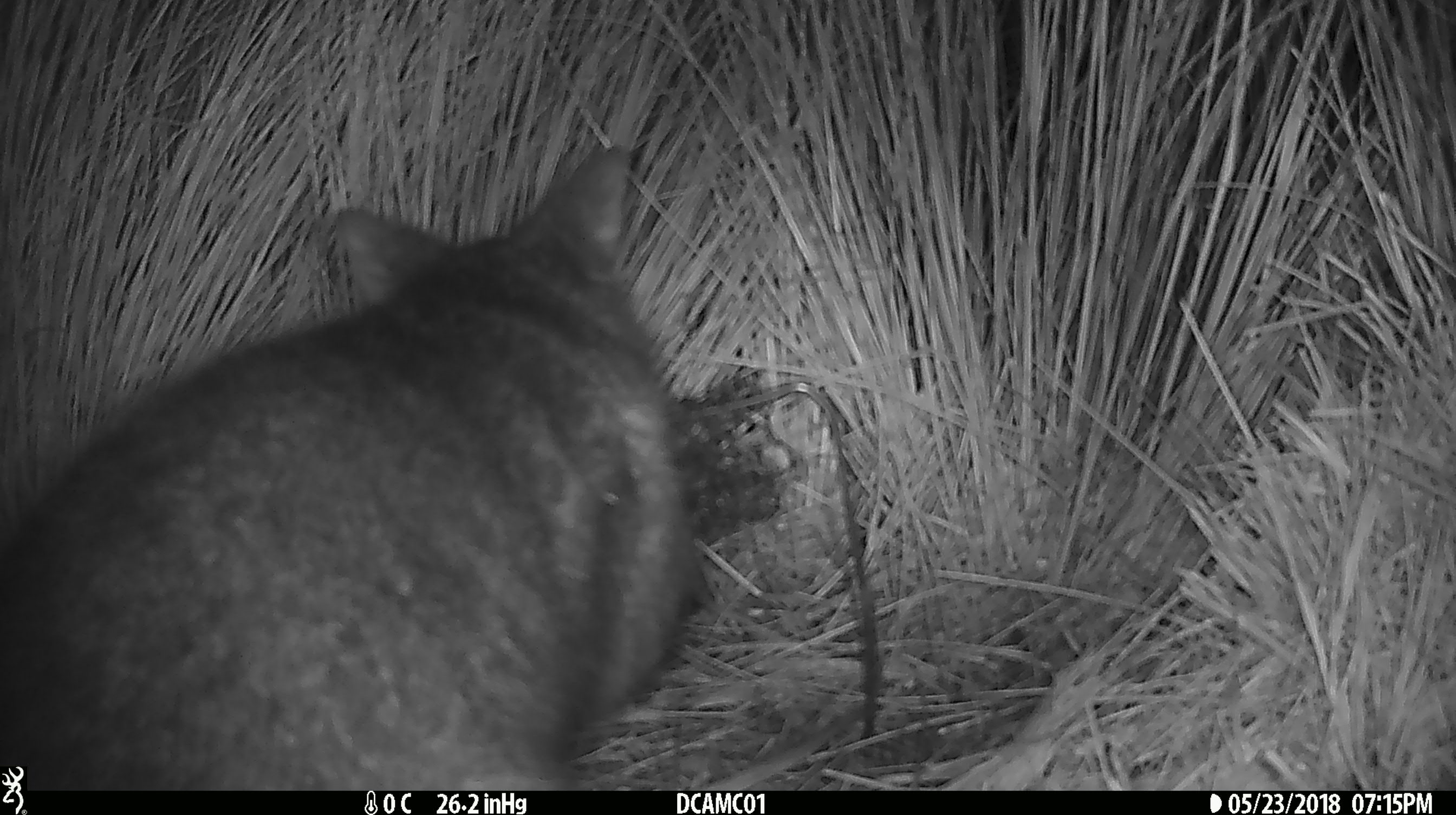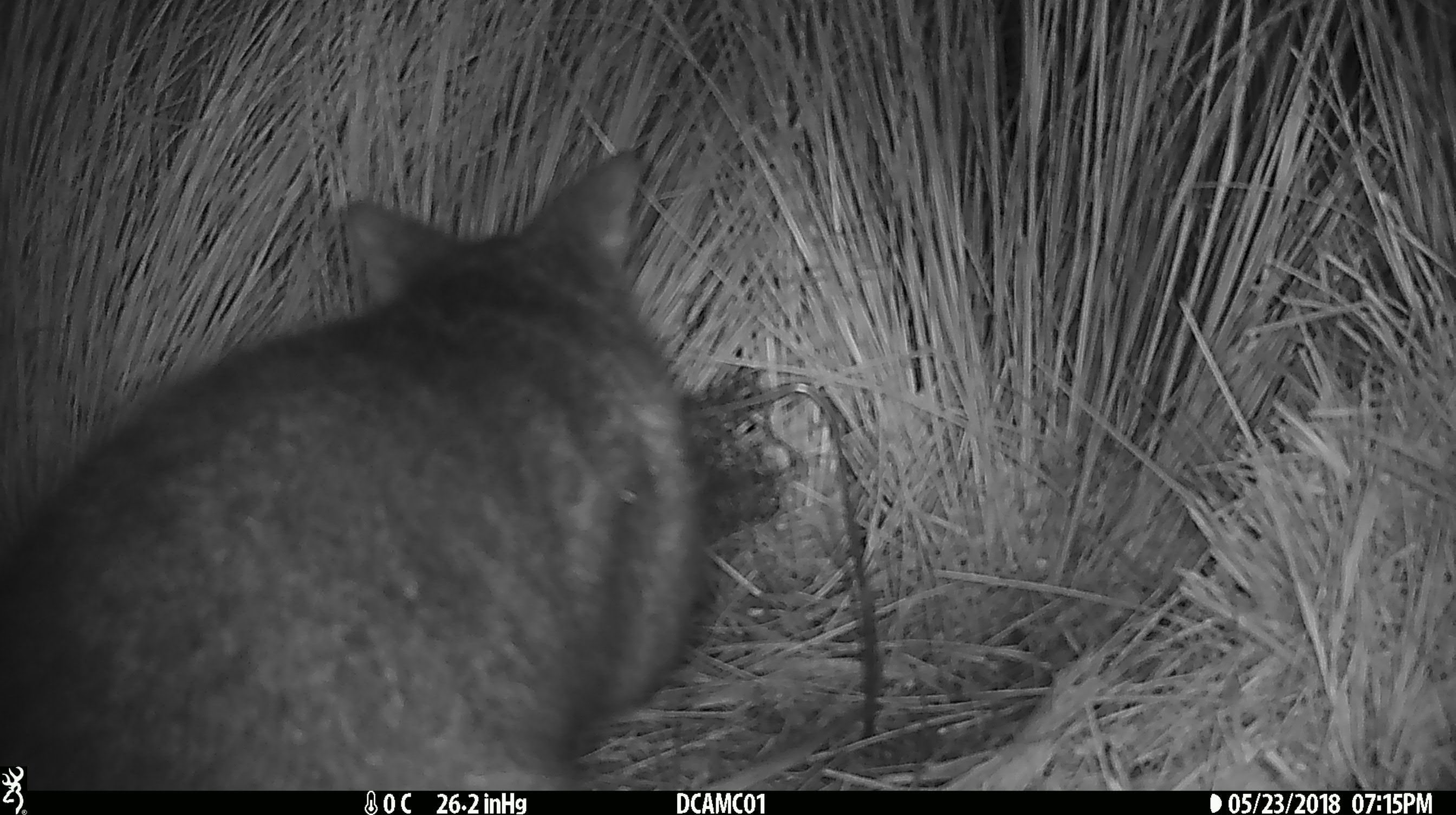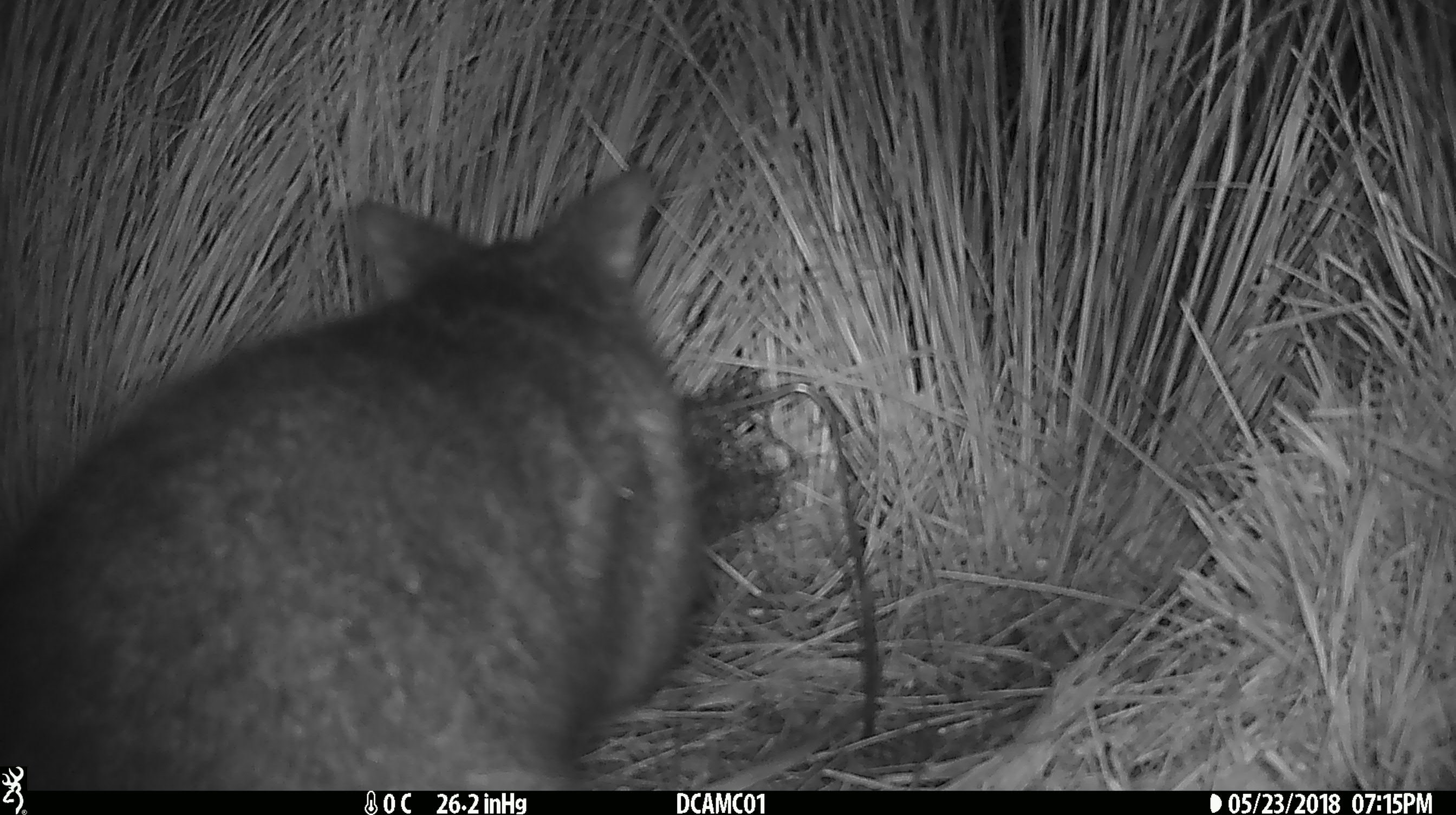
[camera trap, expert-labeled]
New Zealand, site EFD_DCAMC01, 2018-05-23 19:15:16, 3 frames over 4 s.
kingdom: Animalia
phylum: Chordata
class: Mammalia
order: Diprotodontia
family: Phalangeridae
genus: Trichosurus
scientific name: Trichosurus vulpecula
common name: common brushtail possum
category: possum